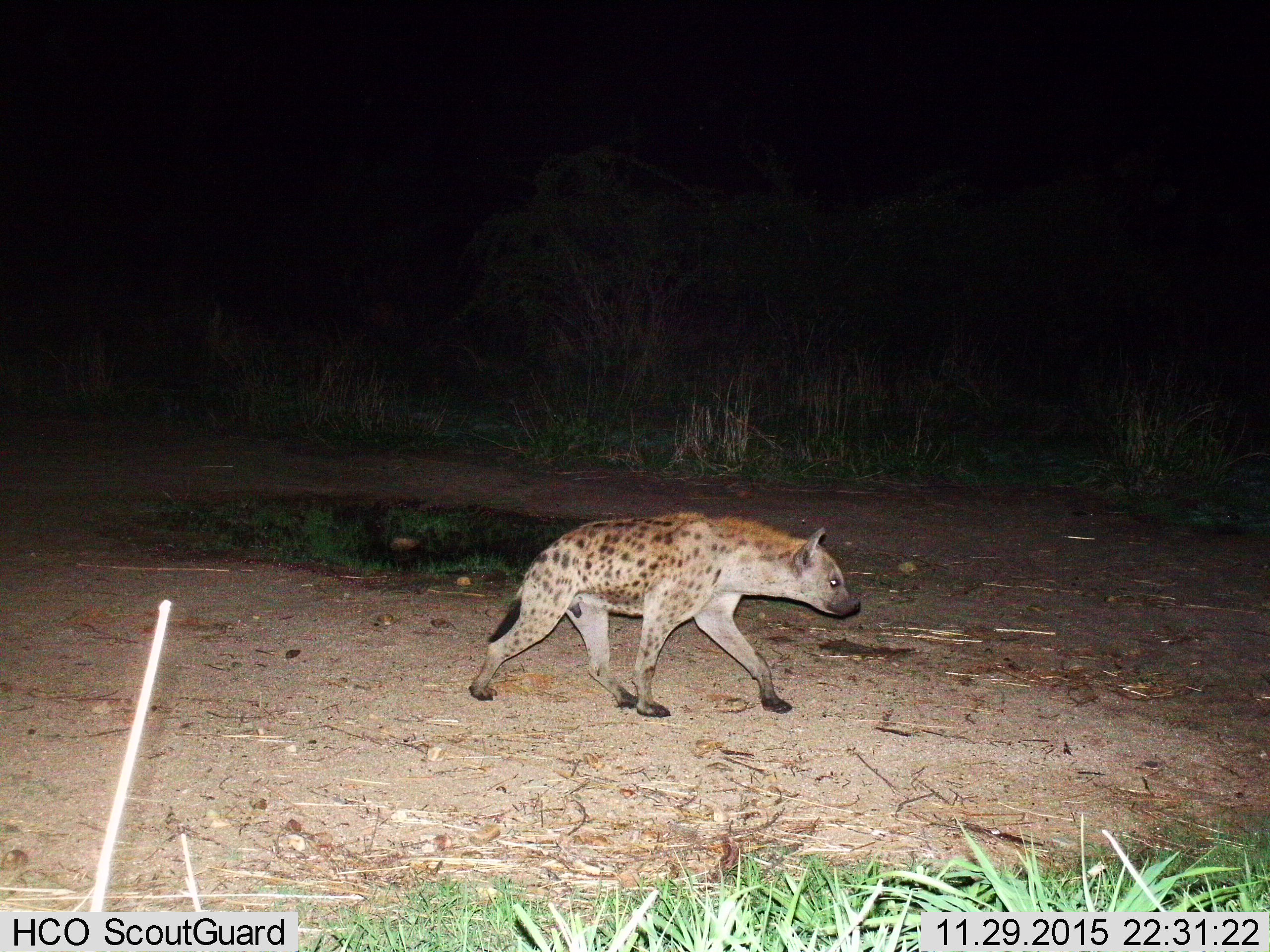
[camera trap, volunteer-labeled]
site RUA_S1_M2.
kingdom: Animalia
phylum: Chordata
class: Mammalia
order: Carnivora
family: Hyaenidae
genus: Crocuta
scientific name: Crocuta crocuta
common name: spotted hyena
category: hyenaspotted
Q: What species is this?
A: Hyenaspotted (spotted hyena) (Crocuta crocuta).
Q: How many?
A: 1.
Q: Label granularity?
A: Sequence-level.